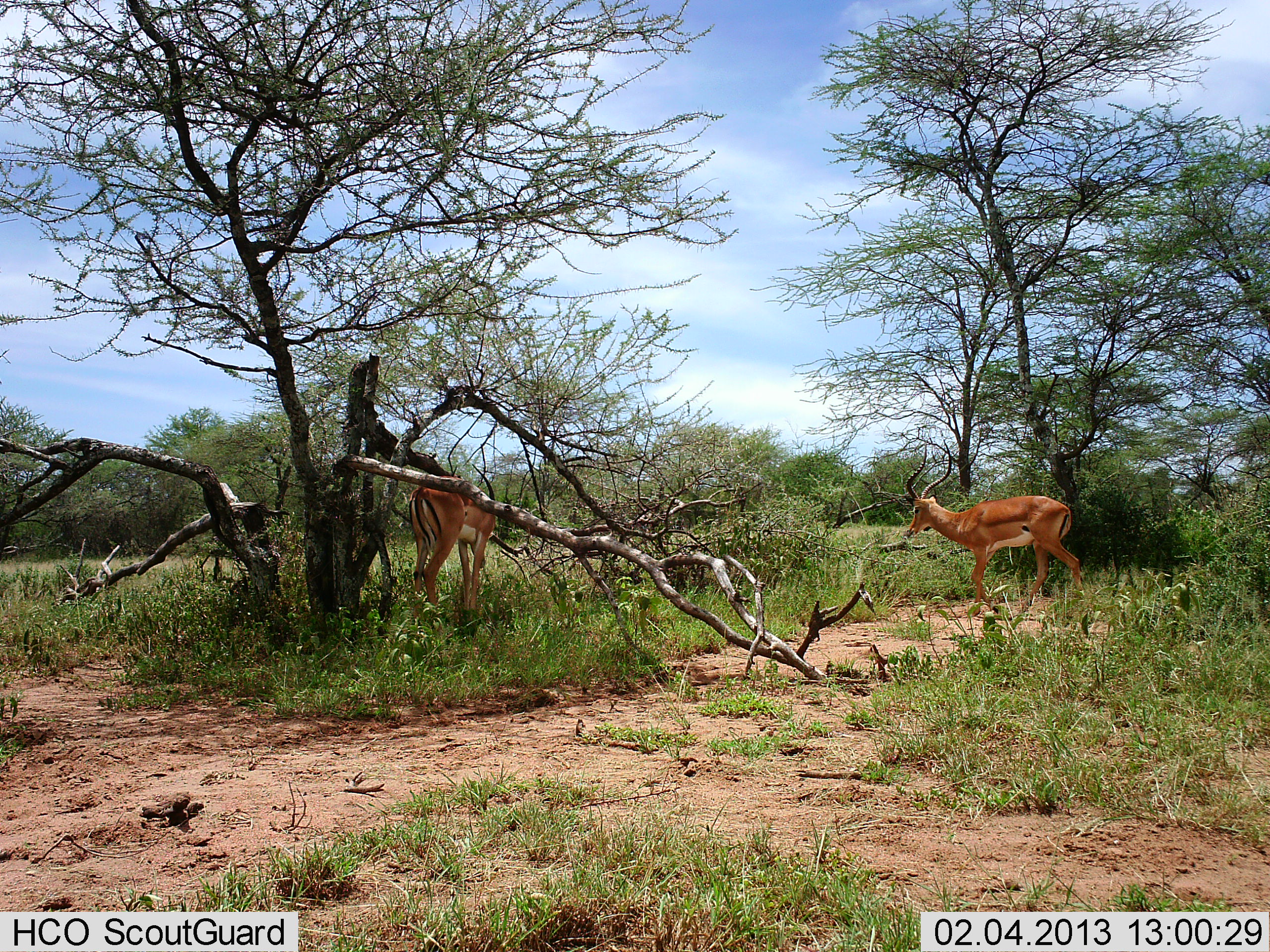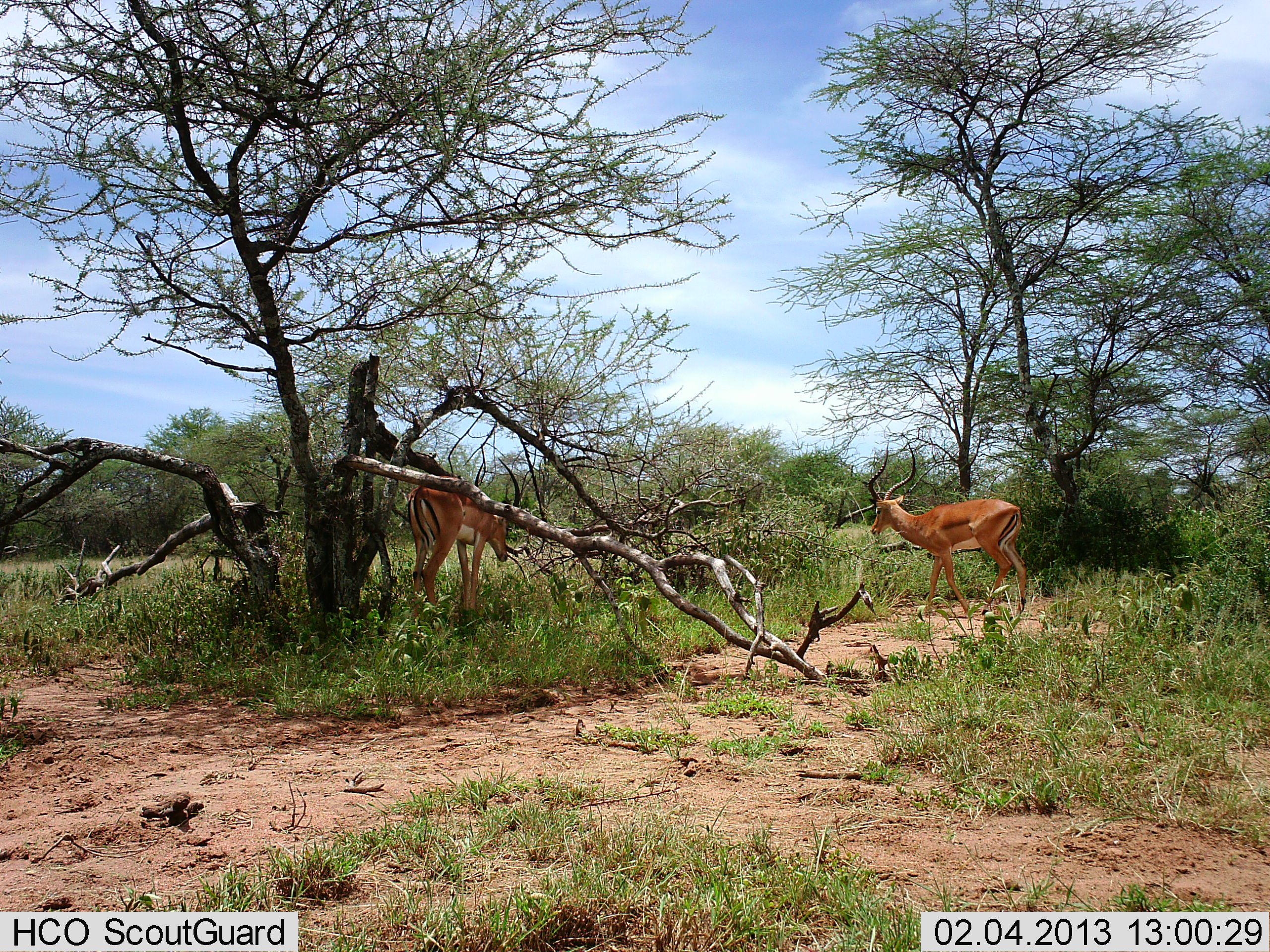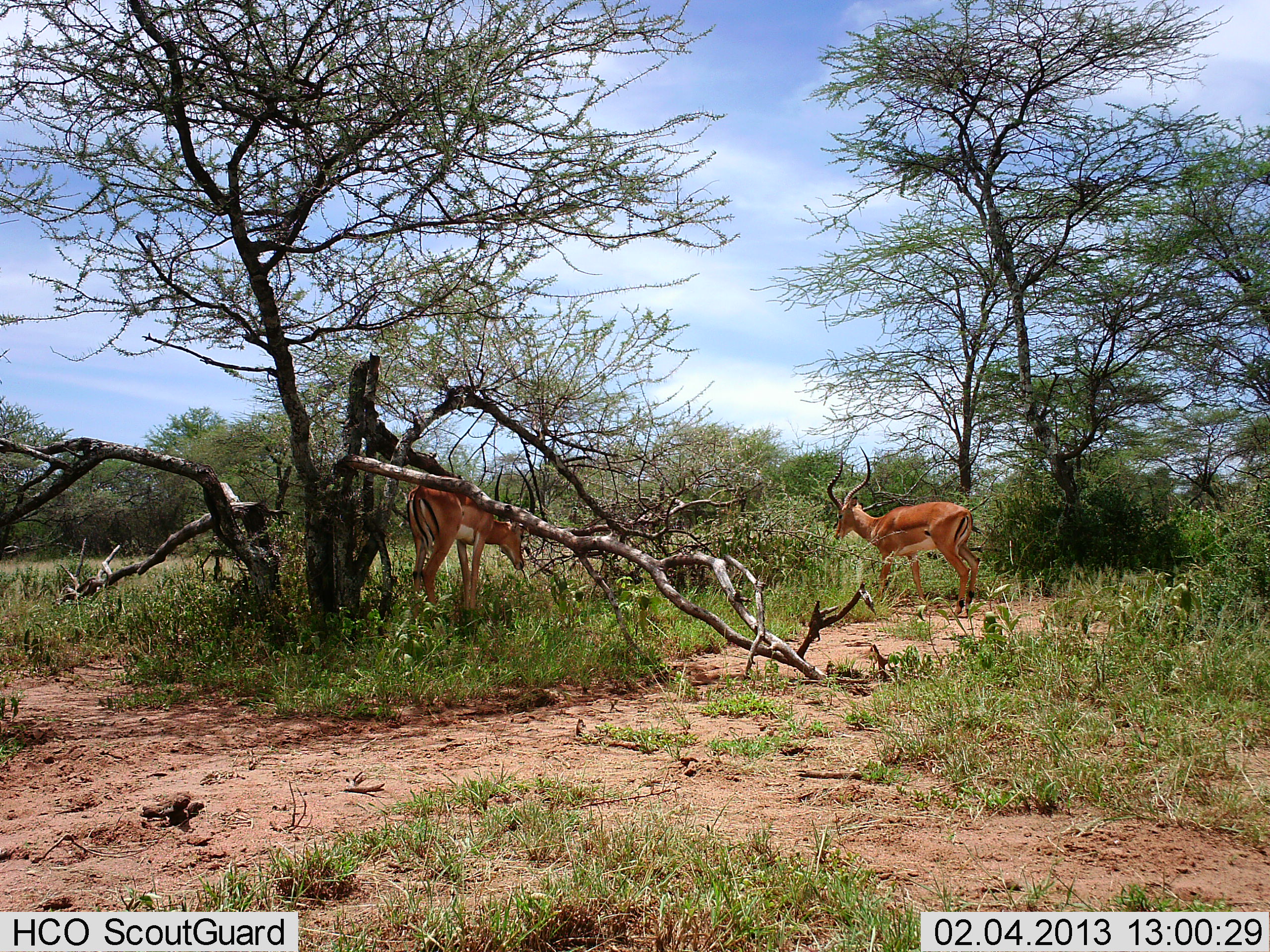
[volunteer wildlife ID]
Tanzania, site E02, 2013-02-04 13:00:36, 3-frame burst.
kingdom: Animalia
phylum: Chordata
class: Mammalia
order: Artiodactyla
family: Bovidae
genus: Aepyceros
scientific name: Aepyceros melampus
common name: impala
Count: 2.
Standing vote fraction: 52%.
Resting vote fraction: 0%.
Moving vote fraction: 66%.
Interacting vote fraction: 3%.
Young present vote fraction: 0%.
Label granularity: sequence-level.